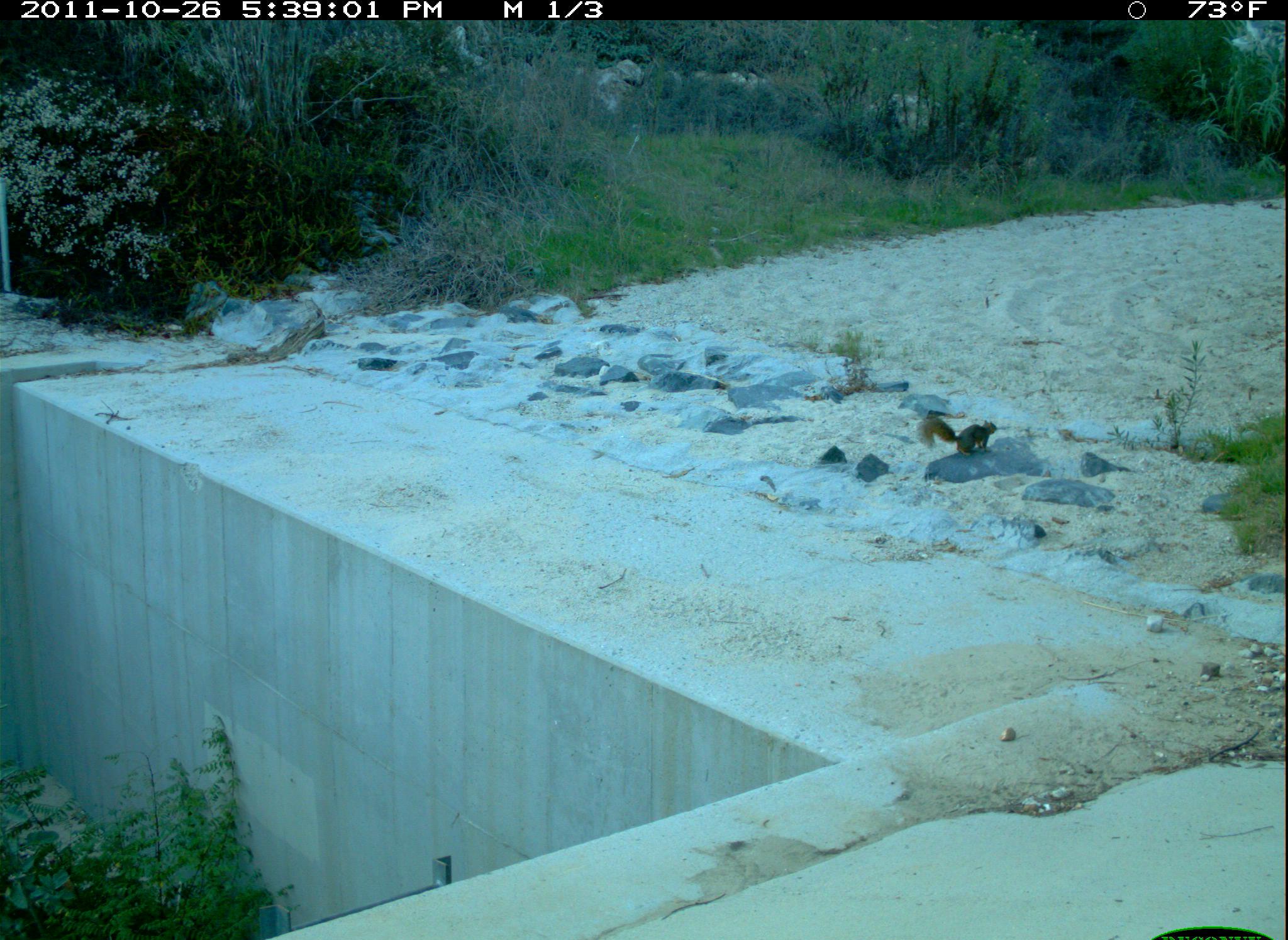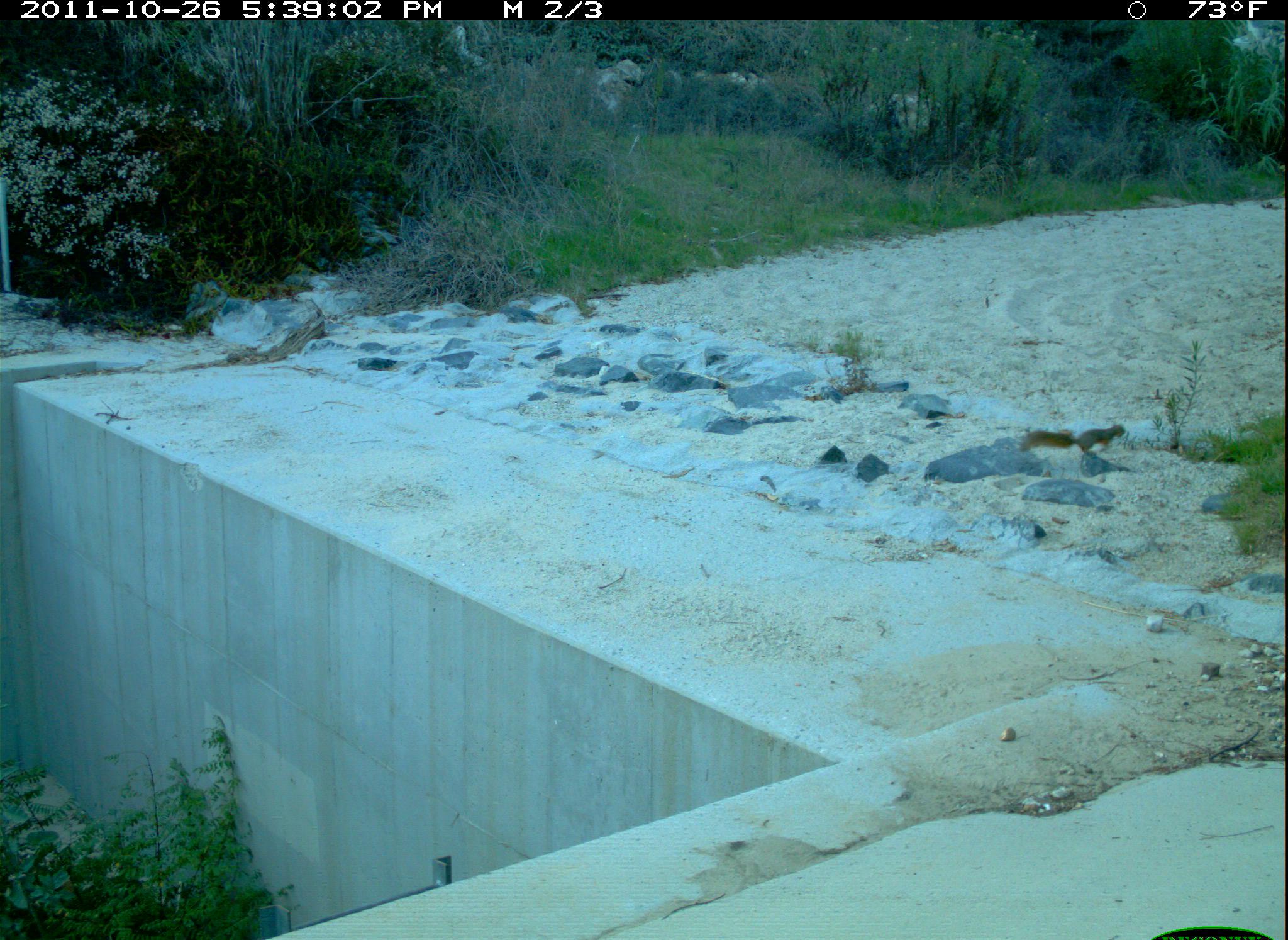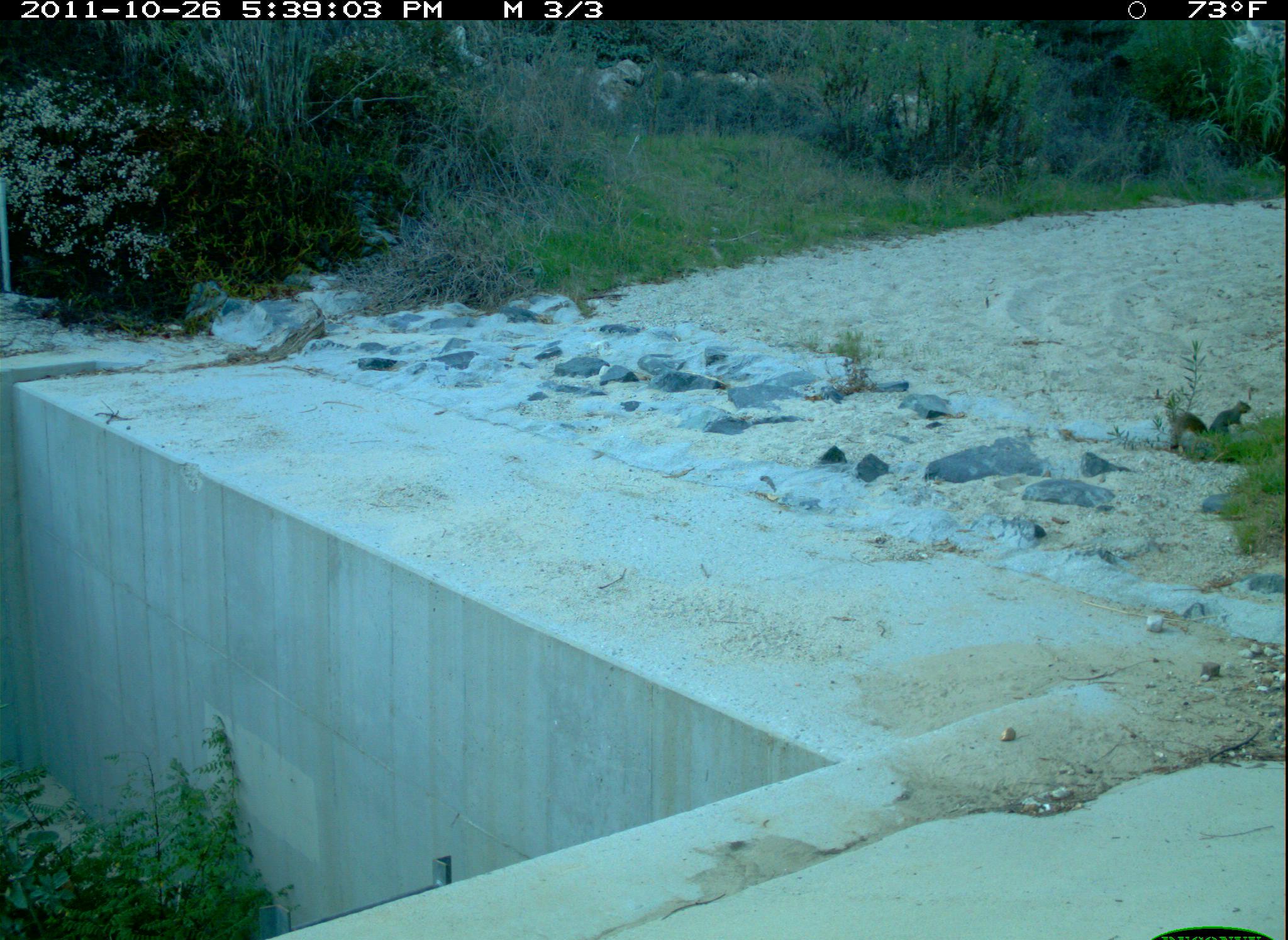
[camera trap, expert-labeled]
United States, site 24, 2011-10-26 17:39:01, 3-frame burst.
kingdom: Animalia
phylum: Chordata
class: Mammalia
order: Rodentia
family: Sciuridae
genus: Sciurus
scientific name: Sciurus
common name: squirrel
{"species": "squirrel (Sciurus)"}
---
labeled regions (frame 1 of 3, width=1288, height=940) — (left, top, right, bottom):
squirrel: (917, 415, 998, 457)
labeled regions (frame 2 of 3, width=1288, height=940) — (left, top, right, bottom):
squirrel: (1019, 425, 1127, 458)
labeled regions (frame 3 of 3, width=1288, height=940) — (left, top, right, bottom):
squirrel: (1169, 399, 1252, 446)